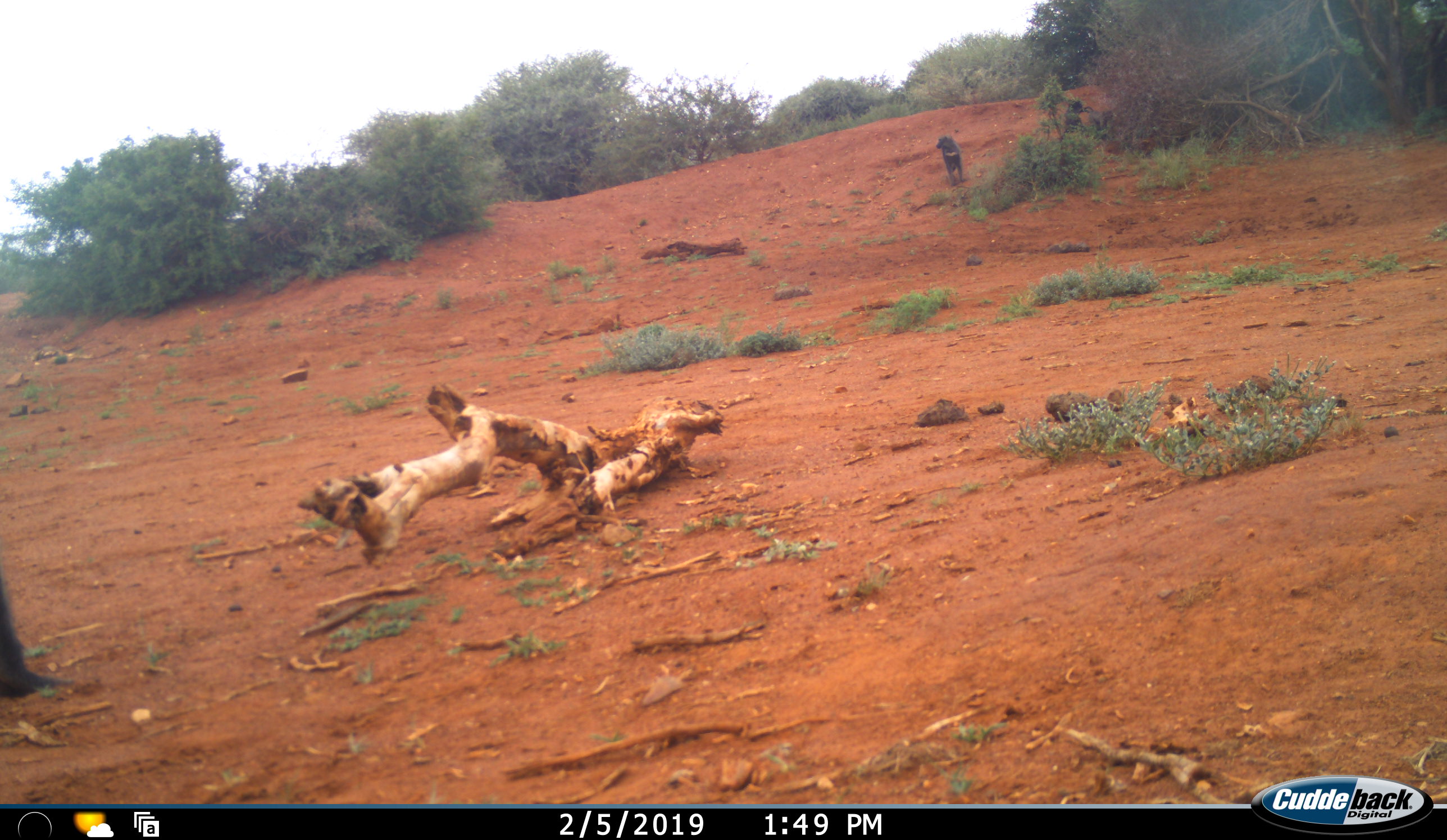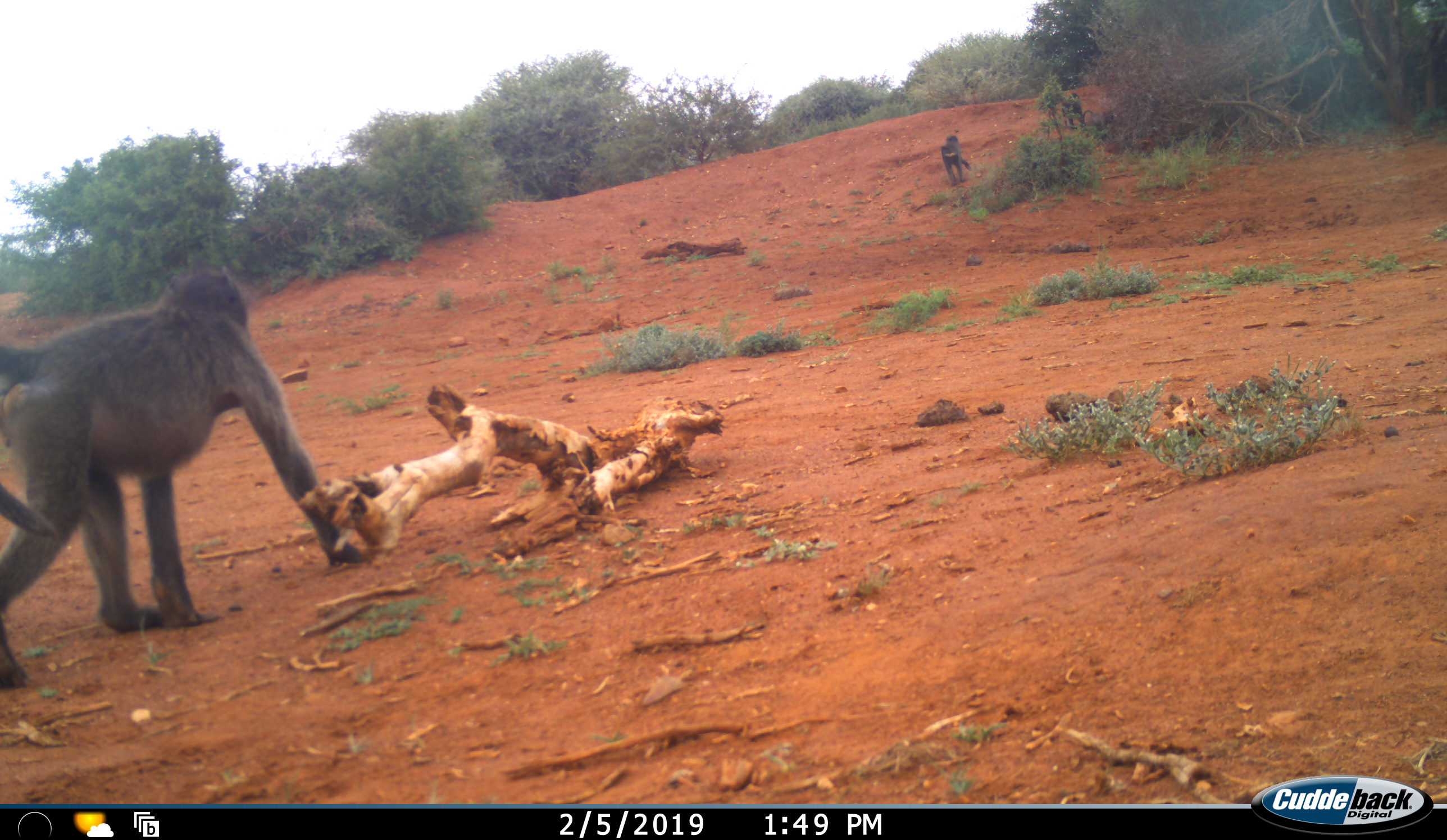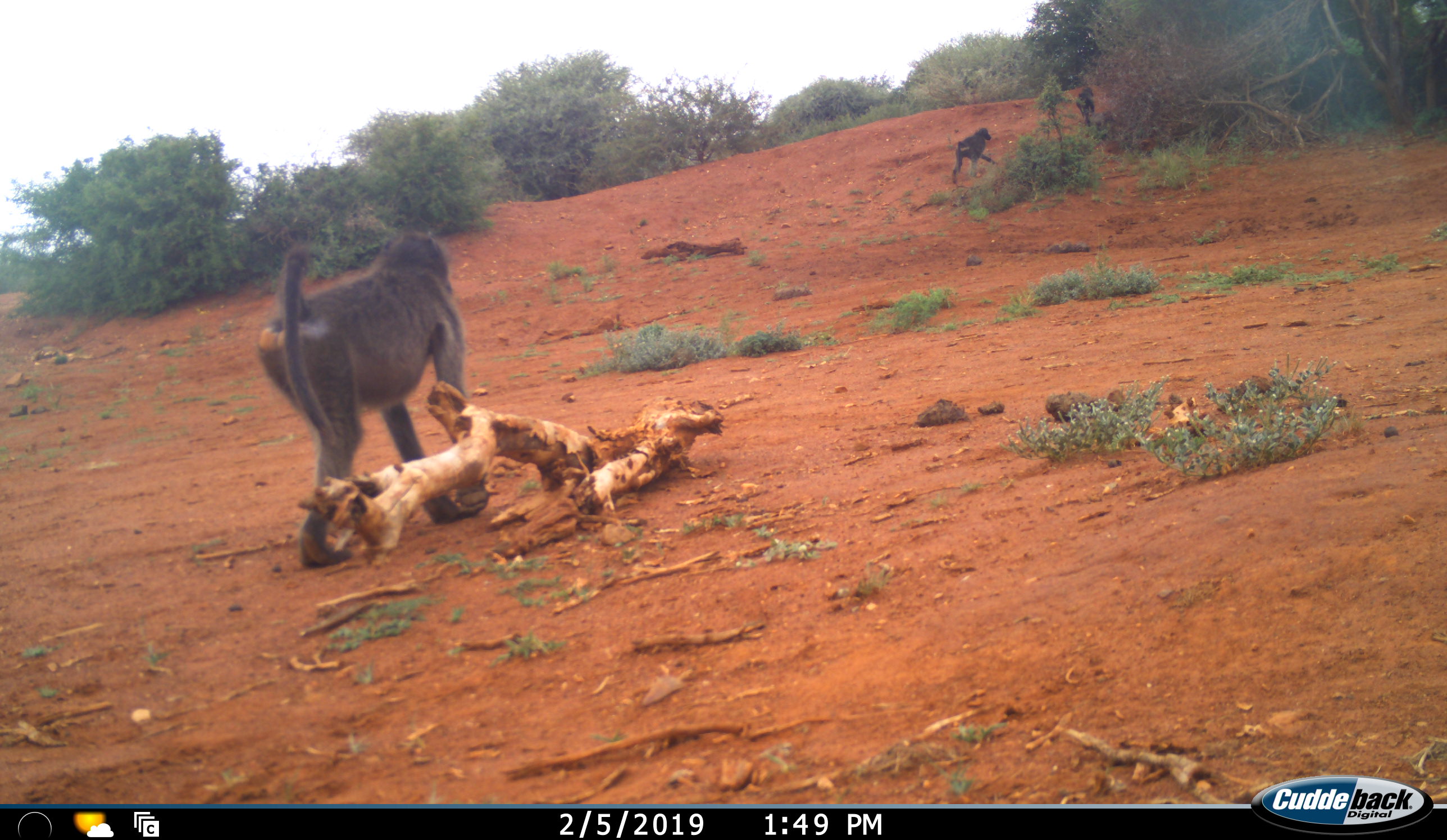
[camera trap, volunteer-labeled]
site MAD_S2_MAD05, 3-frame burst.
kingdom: Animalia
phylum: Chordata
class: Mammalia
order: Primates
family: Cercopithecidae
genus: Papio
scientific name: Papio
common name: baboon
Baboon (Papio), count 3. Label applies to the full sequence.